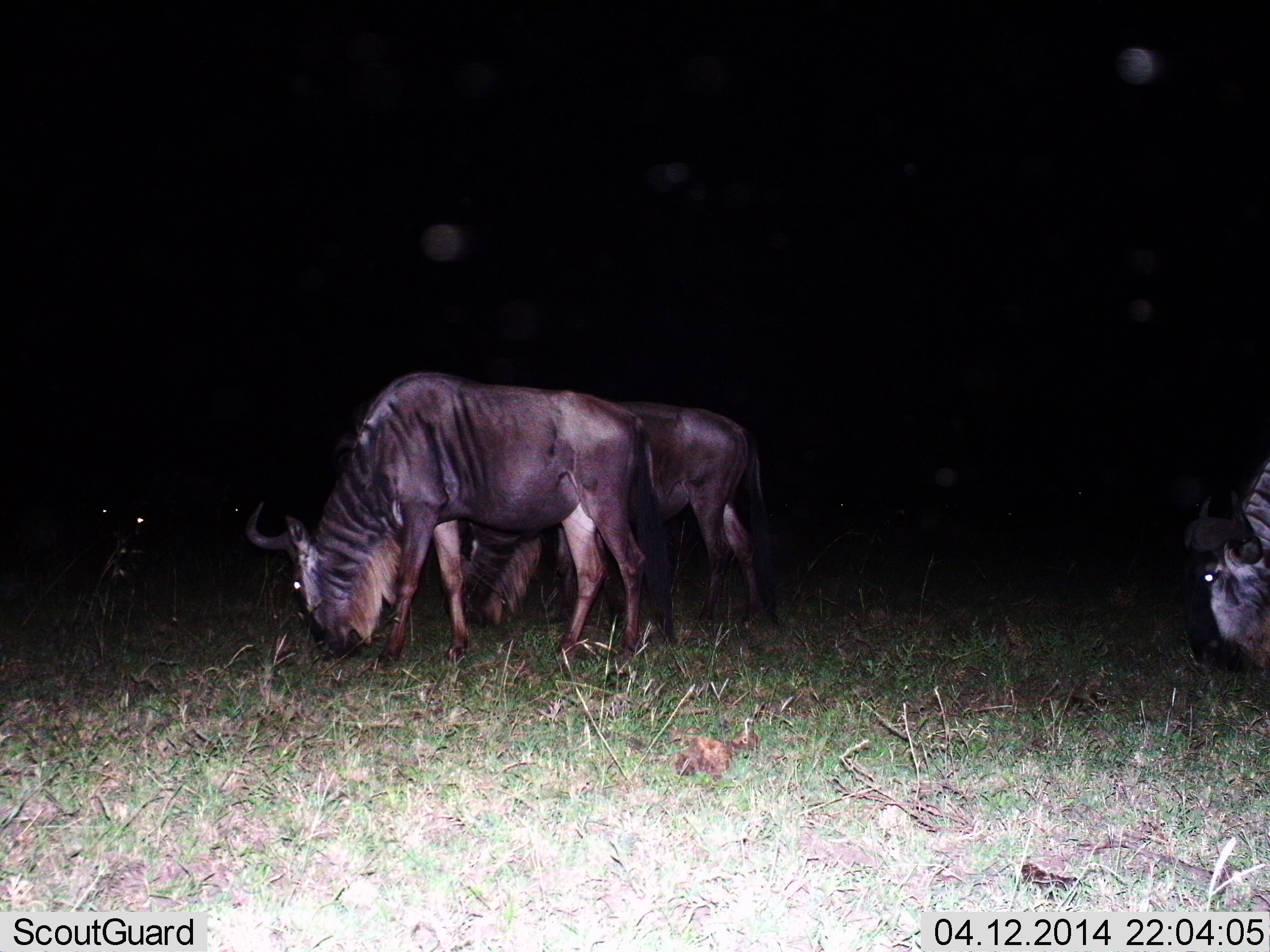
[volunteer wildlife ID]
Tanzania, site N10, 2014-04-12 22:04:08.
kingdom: Animalia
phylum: Chordata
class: Mammalia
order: Artiodactyla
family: Bovidae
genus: Connochaetes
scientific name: Connochaetes taurinus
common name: blue wildebeest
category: wildebeest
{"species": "wildebeest (blue wildebeest) (Connochaetes taurinus)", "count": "4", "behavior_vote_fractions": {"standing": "0%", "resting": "0%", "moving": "0%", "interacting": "0%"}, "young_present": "0%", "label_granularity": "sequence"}